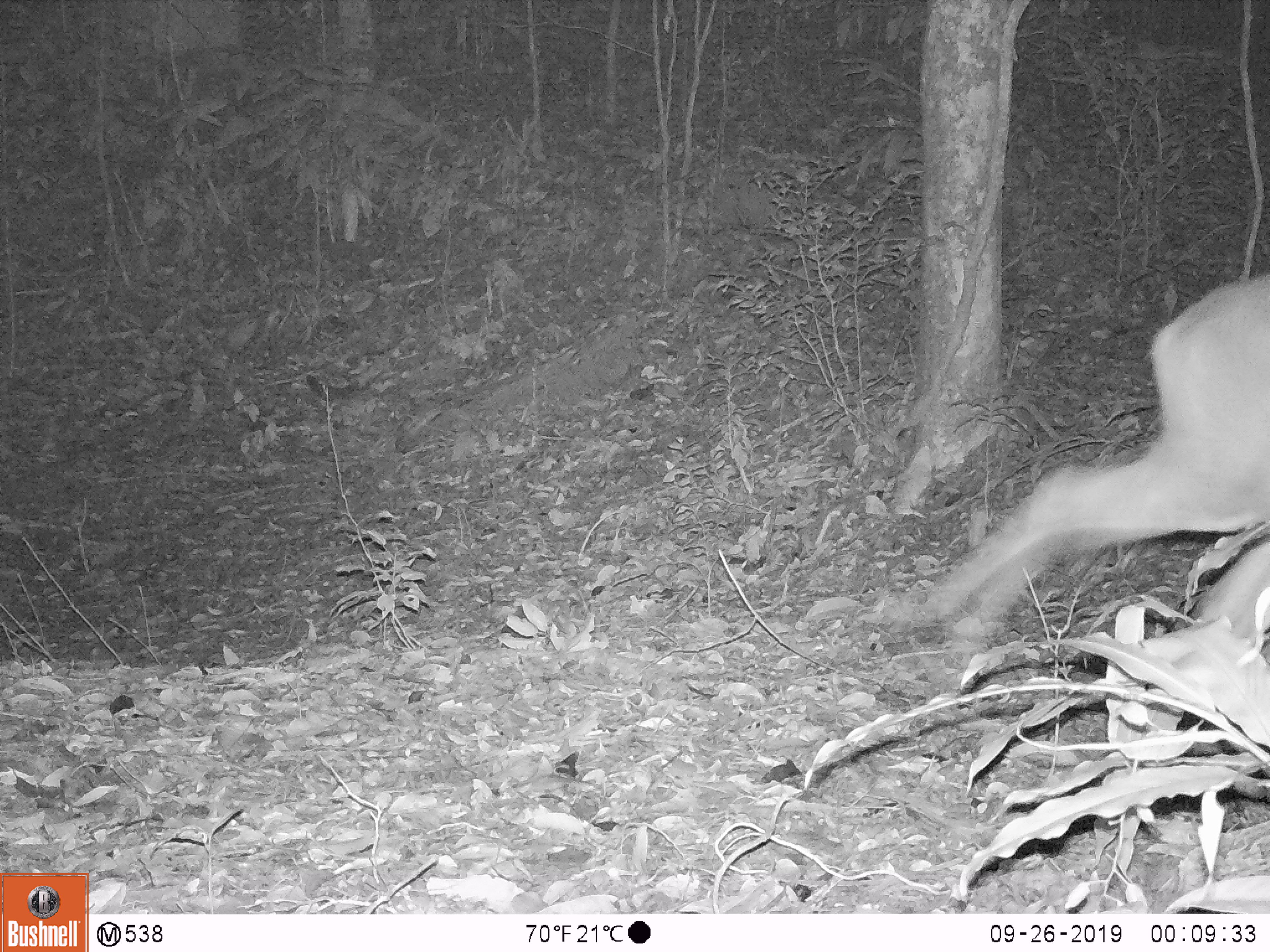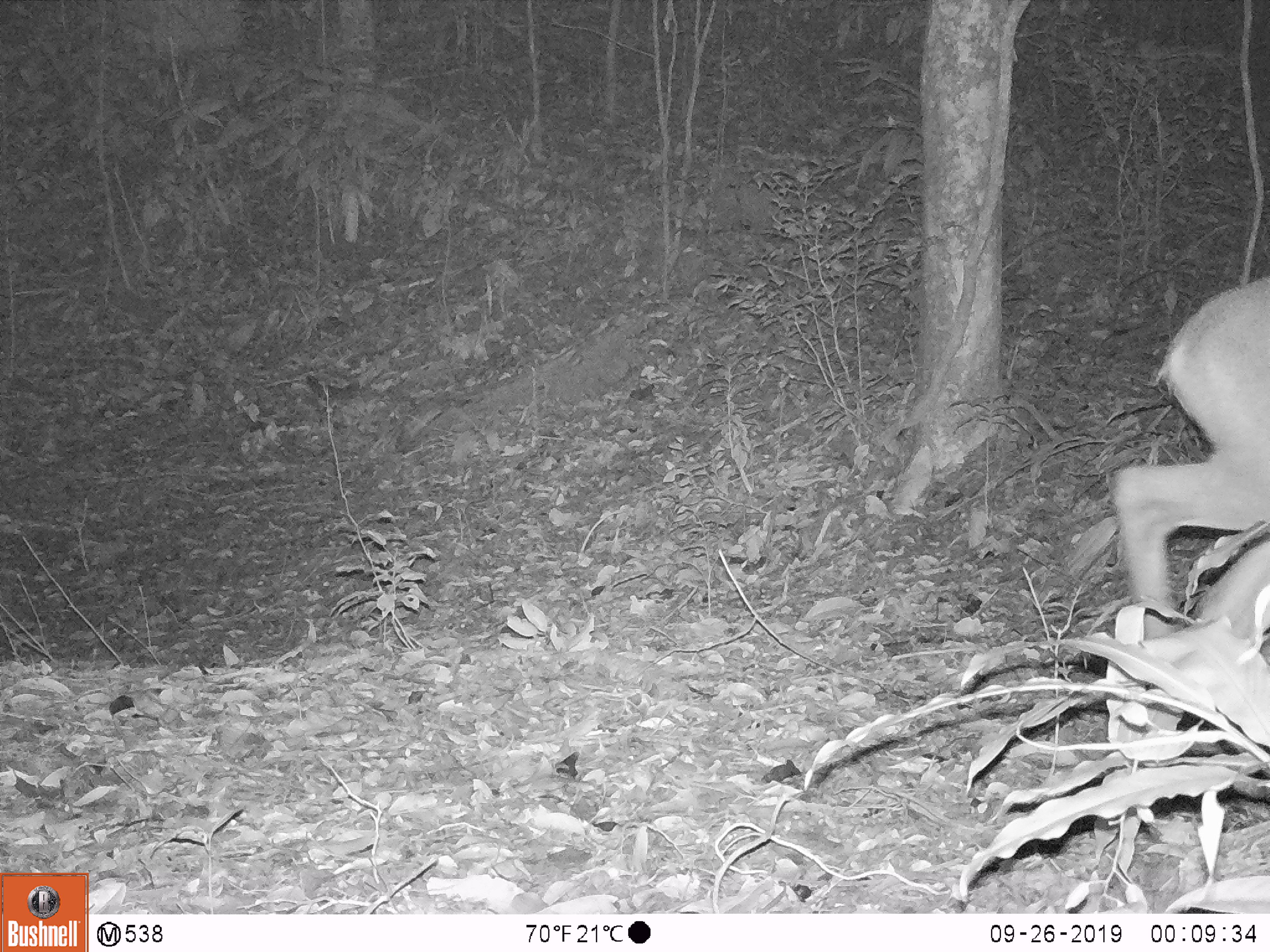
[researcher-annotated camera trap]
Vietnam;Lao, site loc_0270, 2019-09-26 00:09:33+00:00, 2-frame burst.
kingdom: Animalia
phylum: Chordata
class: Mammalia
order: Artiodactyla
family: Cervidae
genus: Muntiacus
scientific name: Muntiacus vuquangensis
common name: large-antlered muntjac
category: large antlered muntjac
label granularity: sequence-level